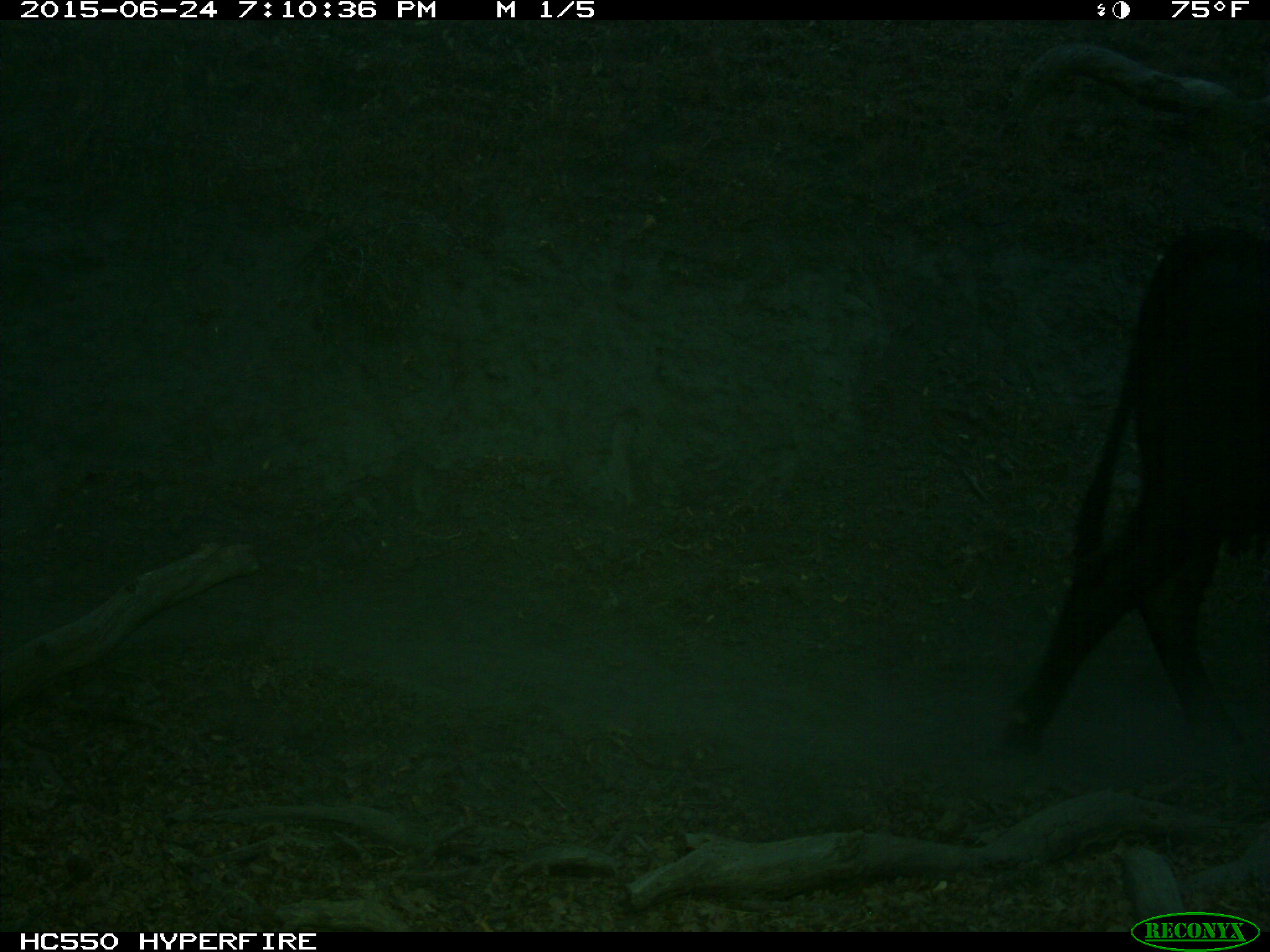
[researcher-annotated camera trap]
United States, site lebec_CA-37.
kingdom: Animalia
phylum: Chordata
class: Mammalia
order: Artiodactyla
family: Bovidae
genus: Bos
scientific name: Bos taurus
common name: domestic cow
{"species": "Bos taurus (domestic cow)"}